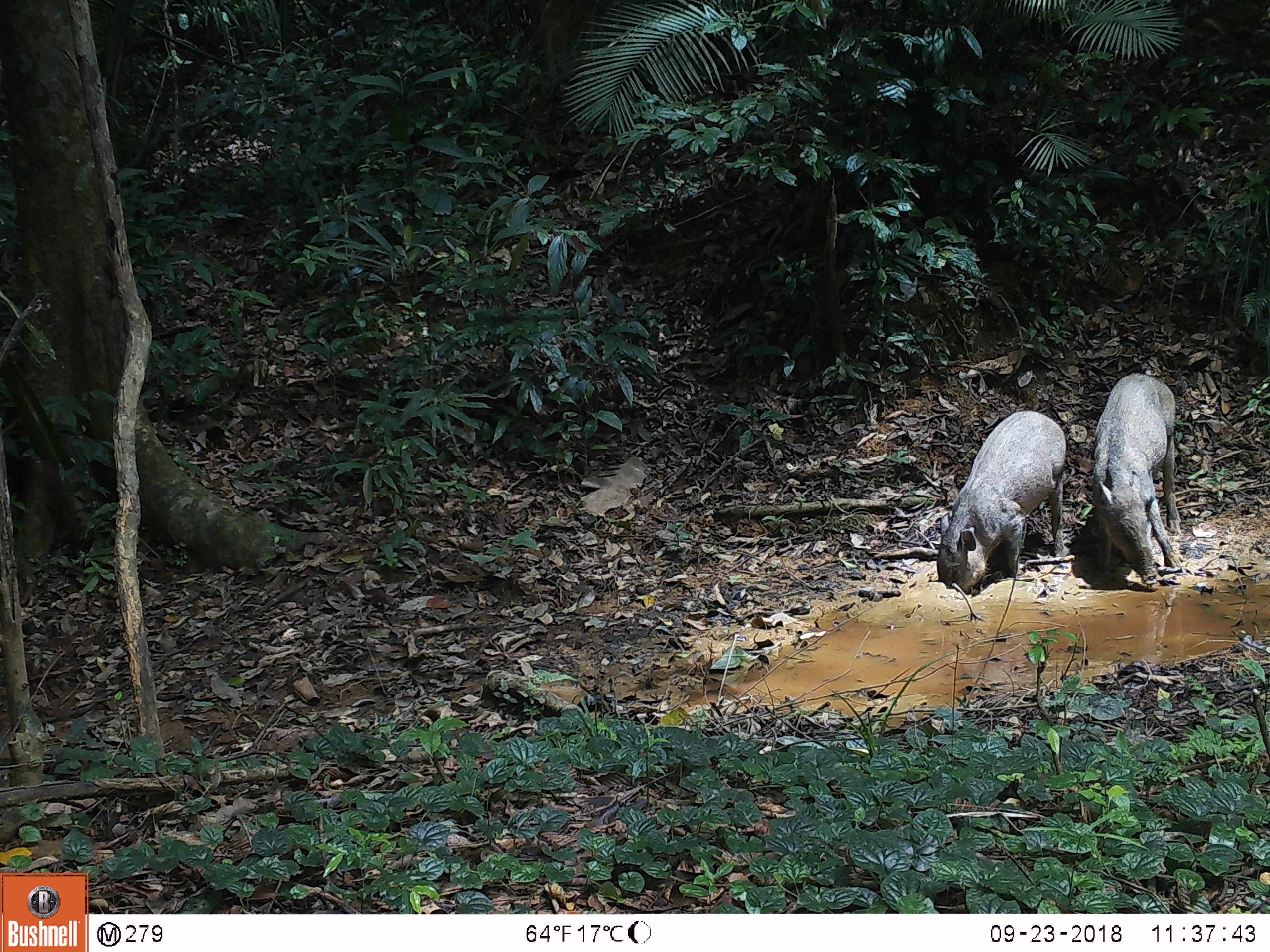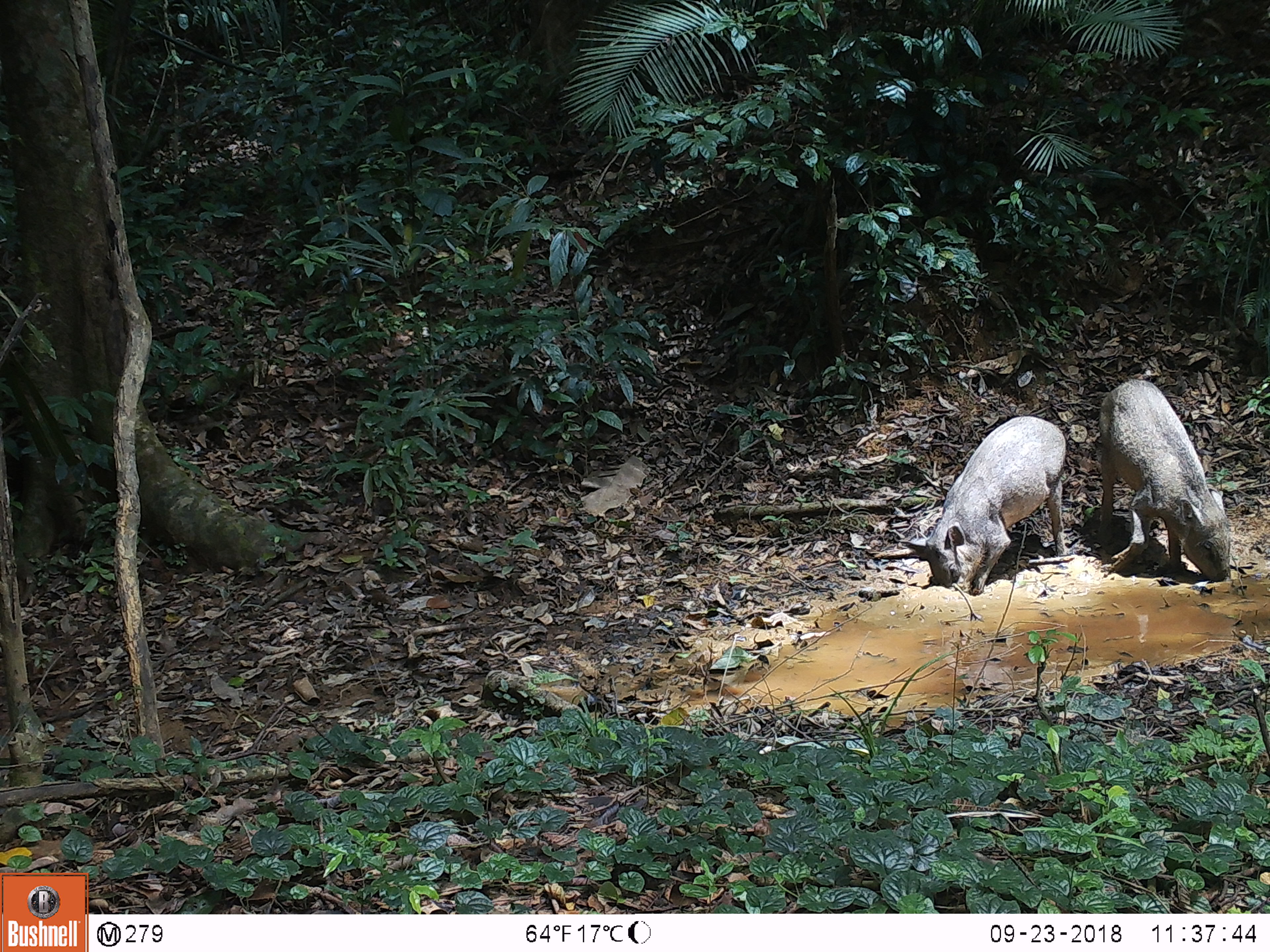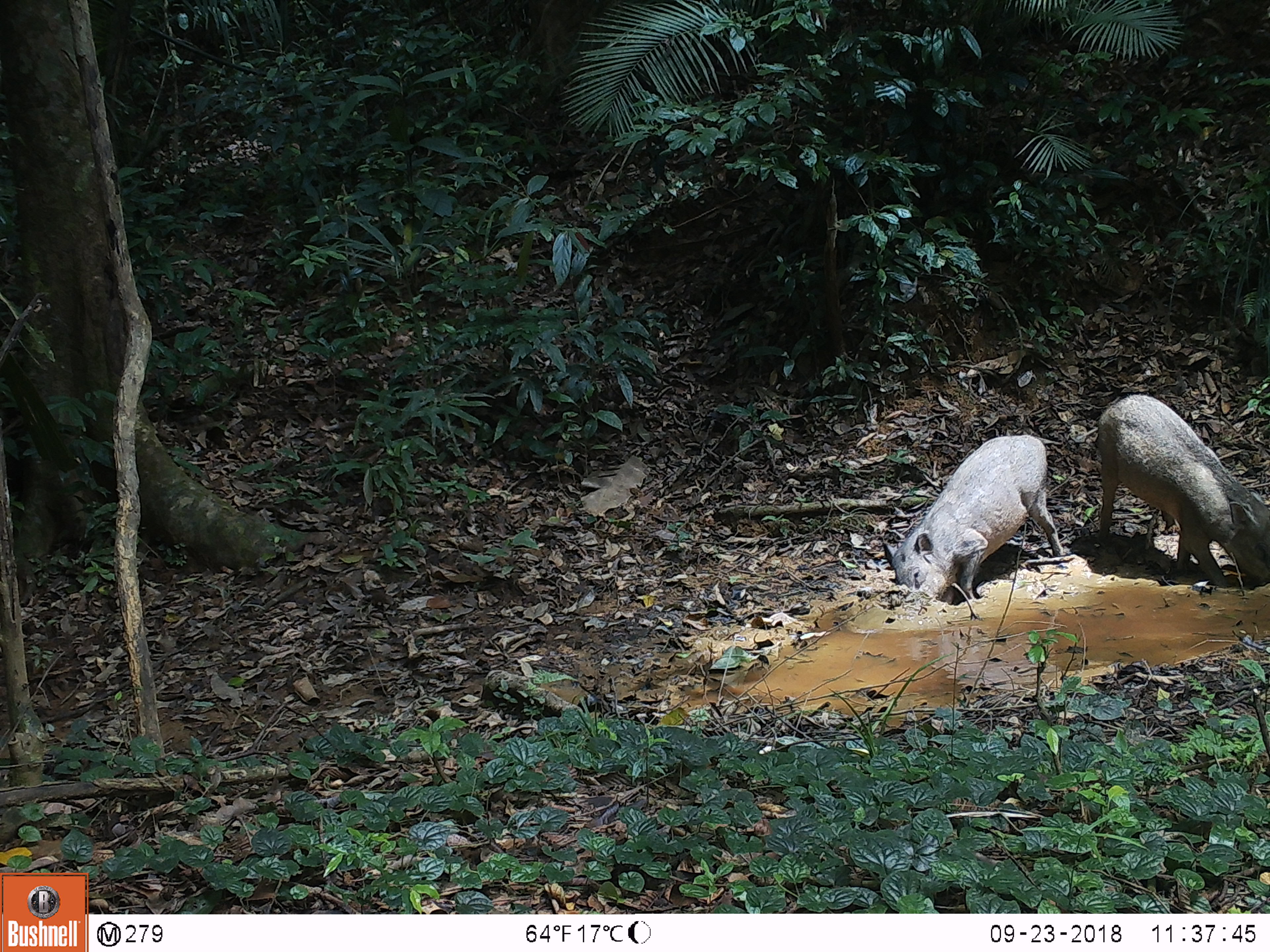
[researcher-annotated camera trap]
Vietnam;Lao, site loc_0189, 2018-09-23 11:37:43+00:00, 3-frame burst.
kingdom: Animalia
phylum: Chordata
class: Mammalia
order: Artiodactyla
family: Suidae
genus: Sus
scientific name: Sus scrofa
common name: eurasian wild pig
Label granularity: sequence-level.